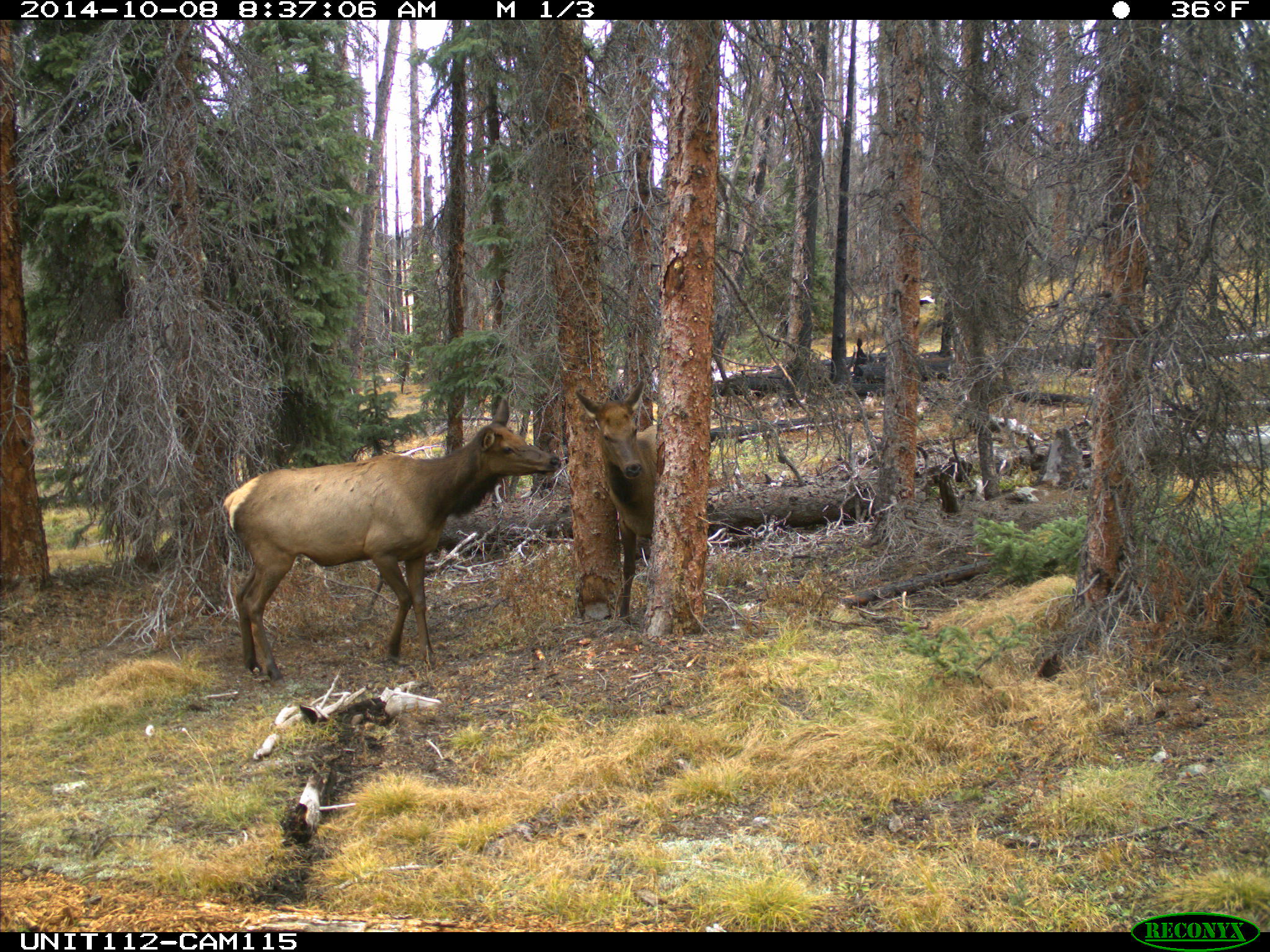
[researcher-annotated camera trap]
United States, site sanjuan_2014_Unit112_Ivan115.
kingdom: Animalia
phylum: Chordata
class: Mammalia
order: Artiodactyla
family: Cervidae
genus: Cervus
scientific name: Cervus elaphus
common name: red deer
Cervus elaphus (red deer).